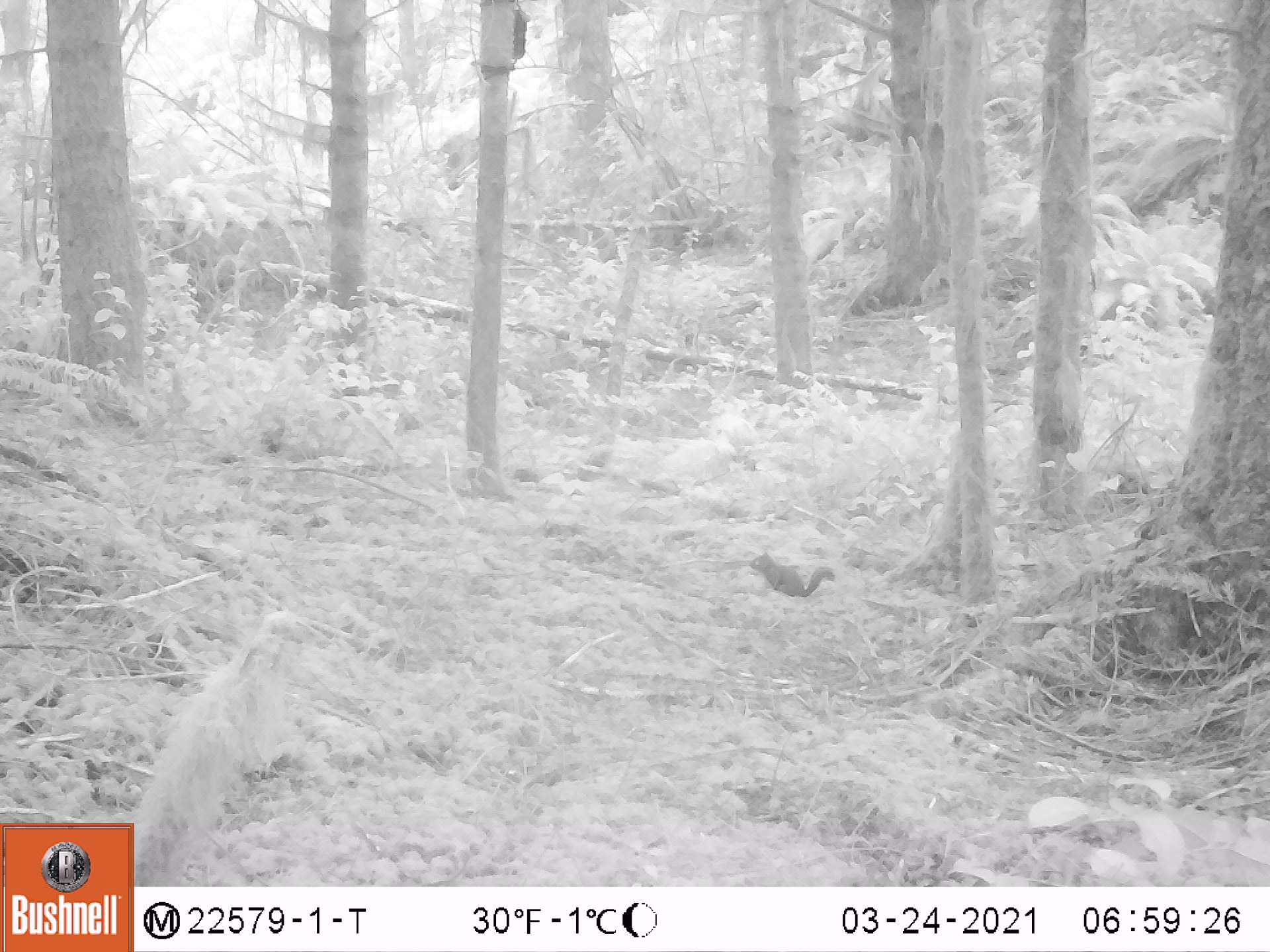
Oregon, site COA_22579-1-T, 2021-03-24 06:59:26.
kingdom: Animalia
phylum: Chordata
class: Mammalia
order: Rodentia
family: Sciuridae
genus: Tamiasciurus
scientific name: Tamiasciurus douglasii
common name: douglas squirrel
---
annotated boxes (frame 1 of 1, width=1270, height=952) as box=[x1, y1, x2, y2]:
douglas squirrel: box=[748, 550, 840, 600]